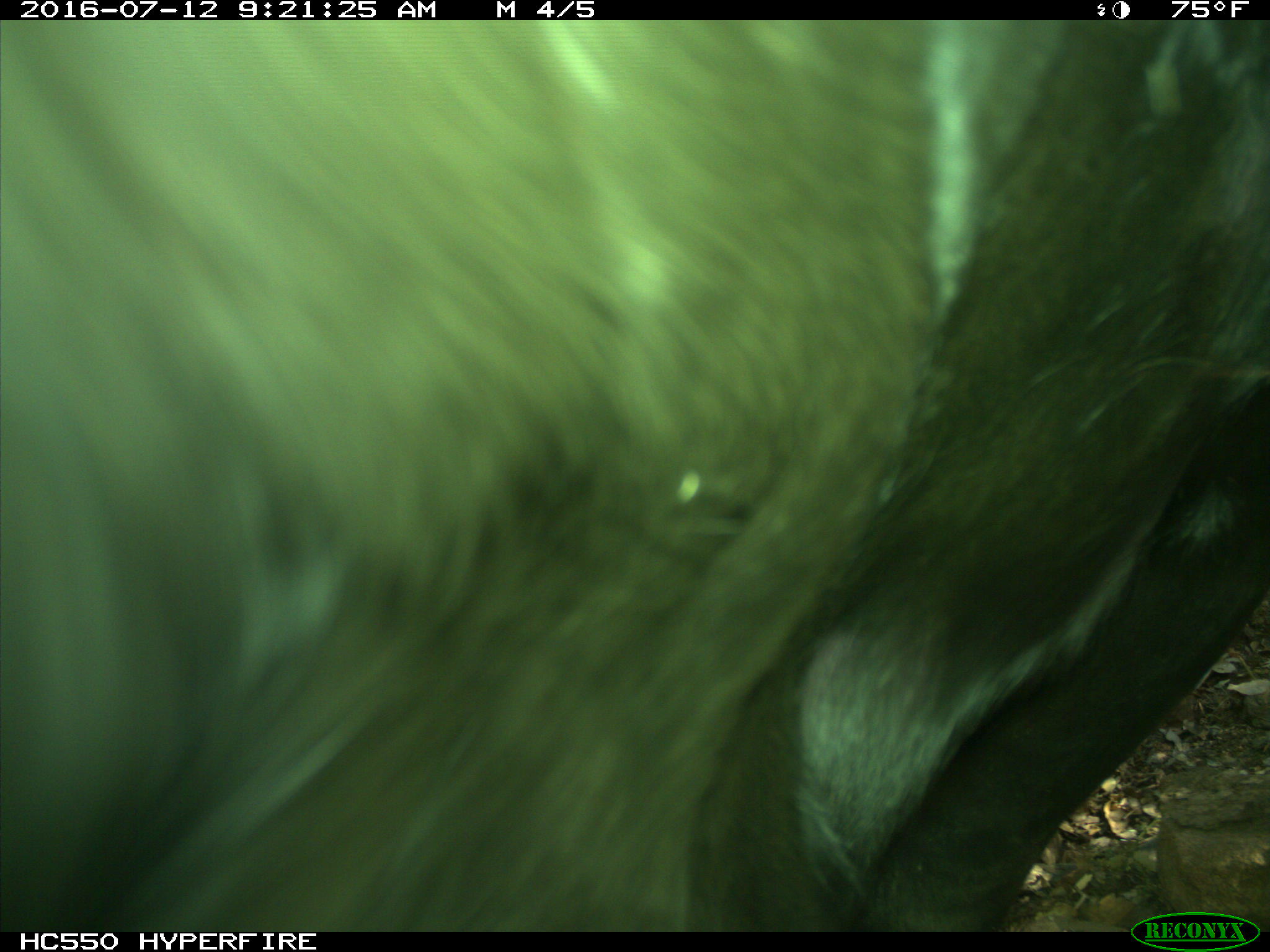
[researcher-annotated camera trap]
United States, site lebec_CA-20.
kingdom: Animalia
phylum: Chordata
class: Mammalia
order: Artiodactyla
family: Bovidae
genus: Bos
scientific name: Bos taurus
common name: domestic cow